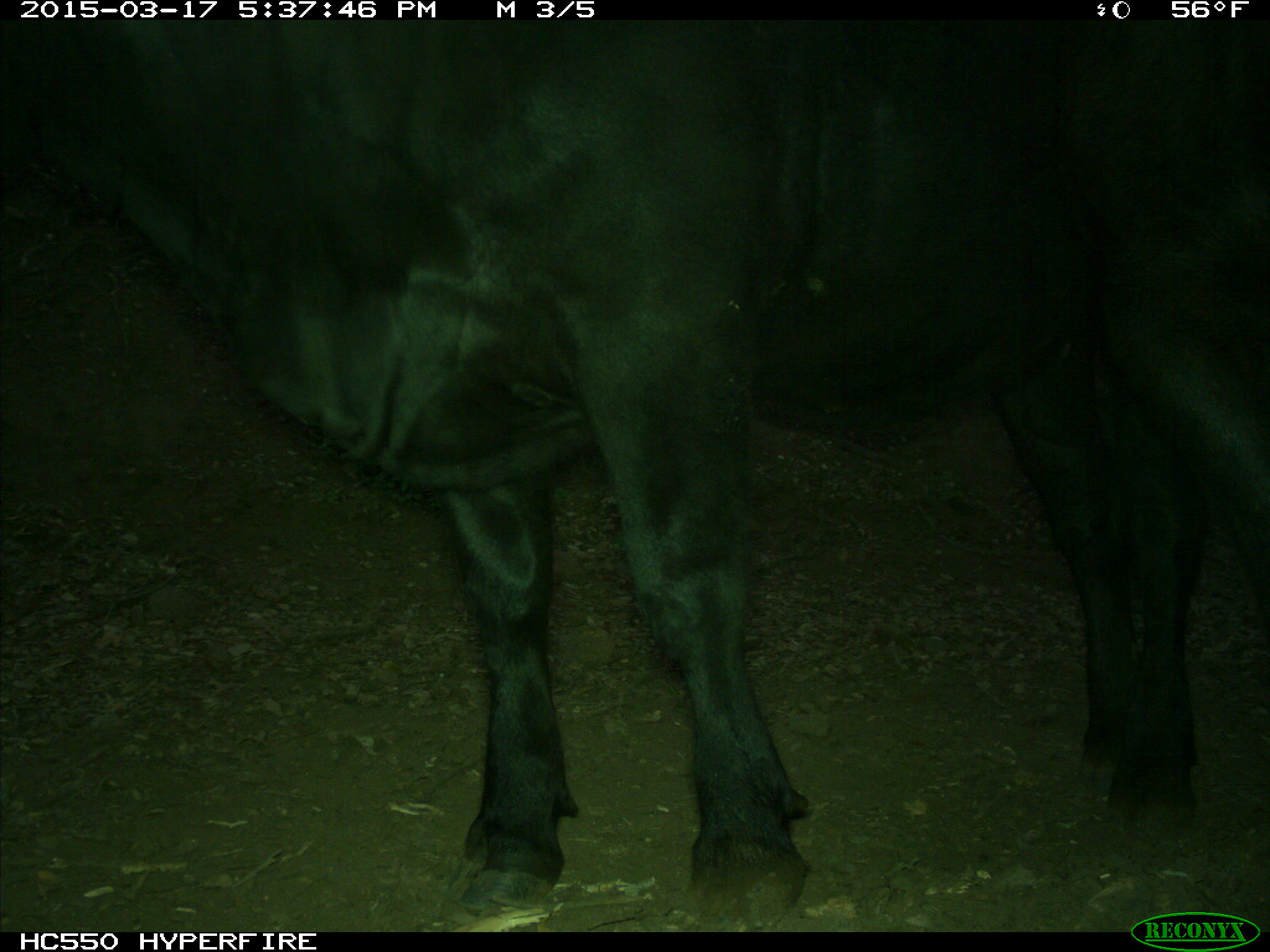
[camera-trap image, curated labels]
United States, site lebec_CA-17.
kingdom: Animalia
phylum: Chordata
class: Mammalia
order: Artiodactyla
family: Bovidae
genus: Bos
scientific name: Bos taurus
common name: domestic cow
Bos taurus (domestic cow).